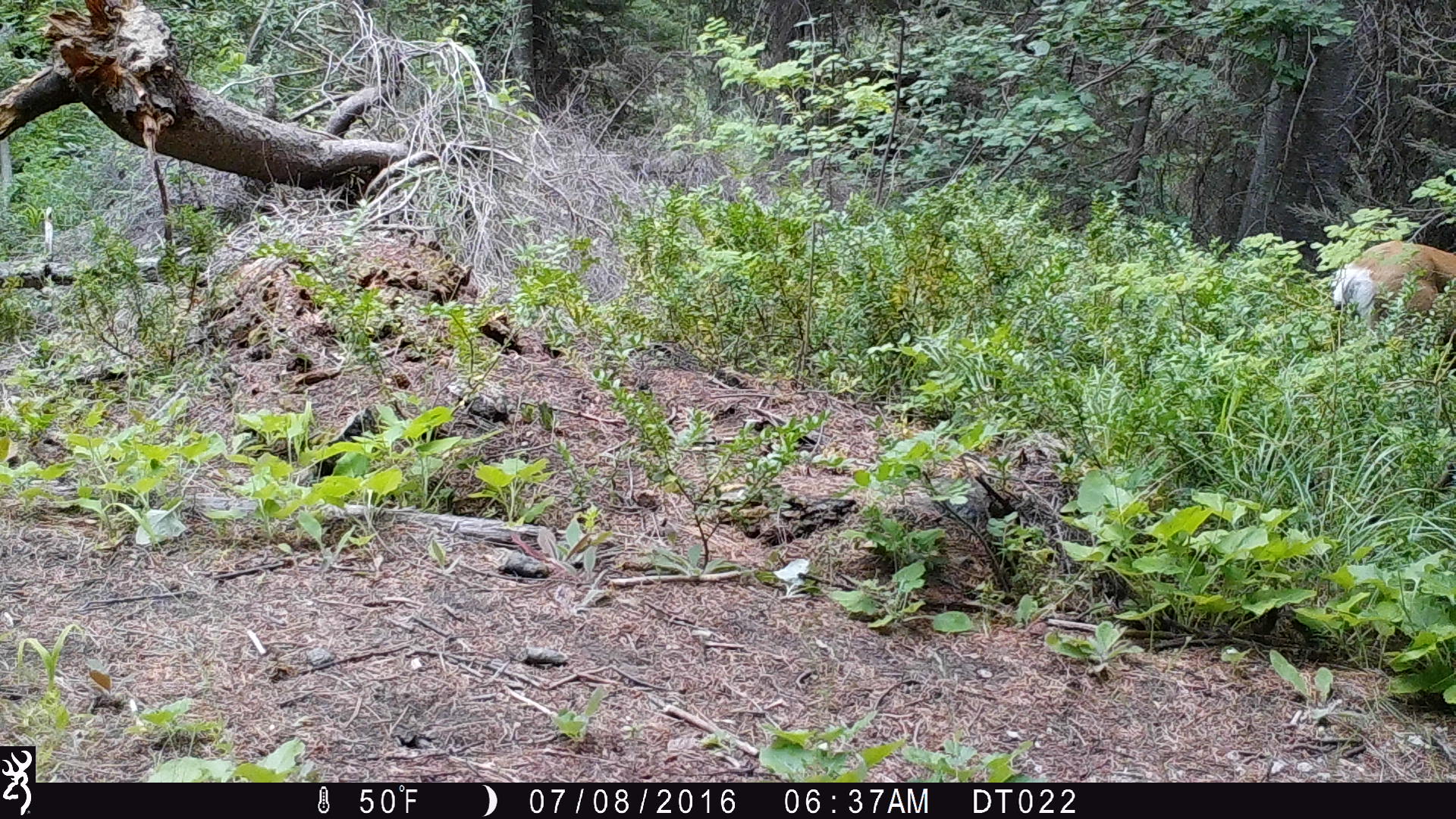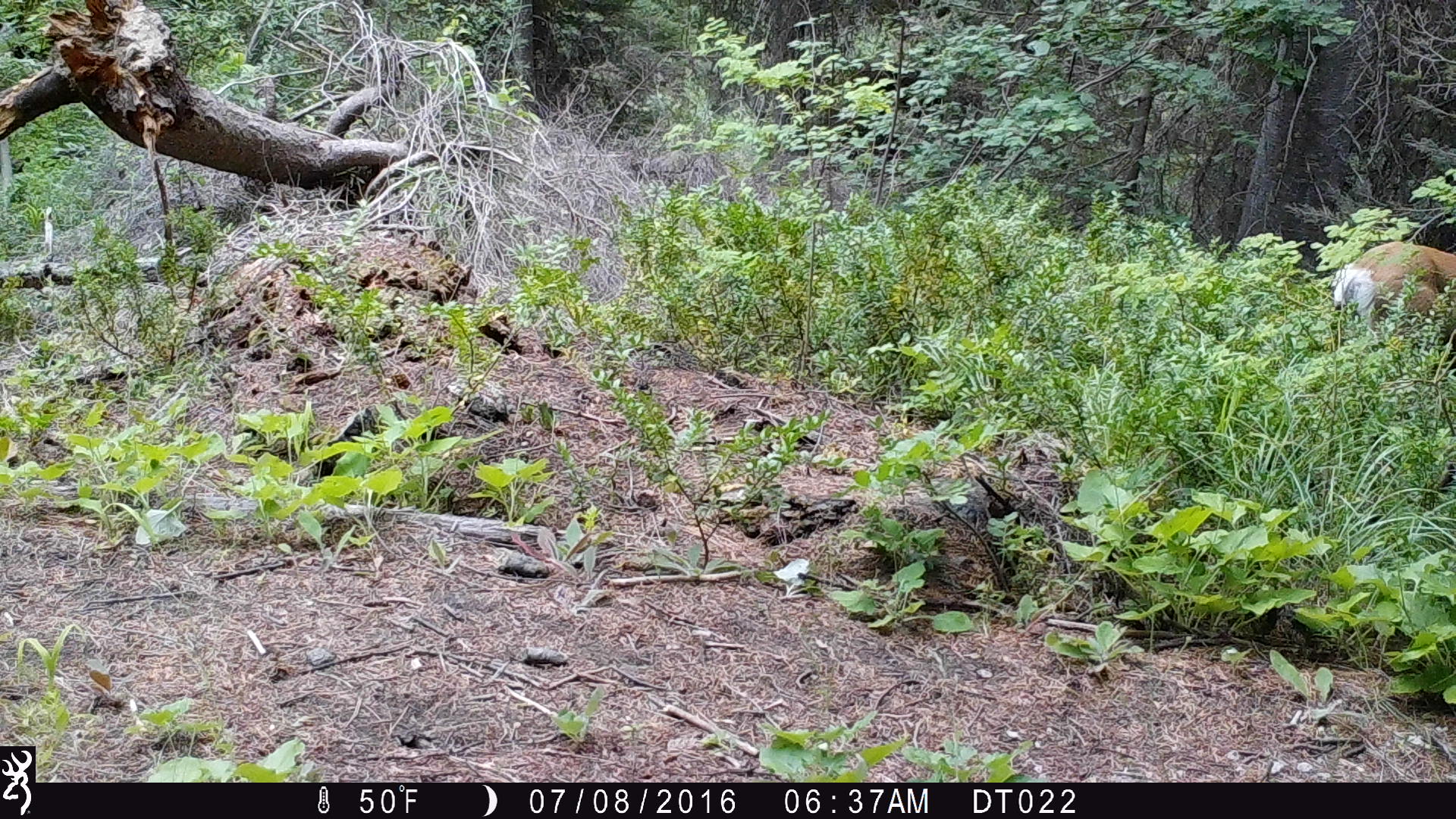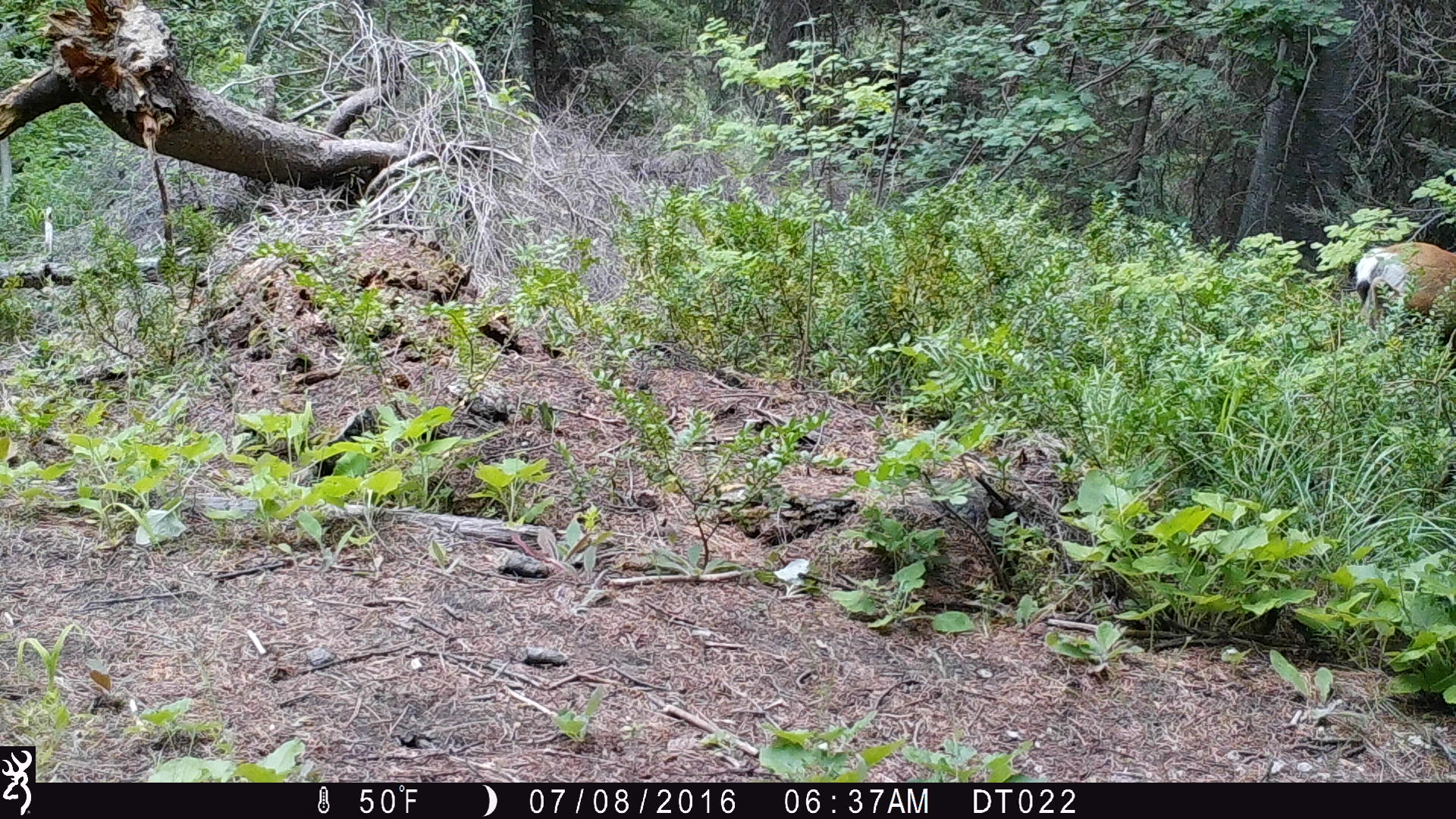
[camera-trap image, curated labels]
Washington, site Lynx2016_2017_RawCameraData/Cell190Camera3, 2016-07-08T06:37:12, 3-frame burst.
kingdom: Animalia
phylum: Chordata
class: Mammalia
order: Artiodactyla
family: Cervidae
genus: Odocoileus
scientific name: Odocoileus hemionus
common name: mule deer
Odocoileus hemionus (mule deer). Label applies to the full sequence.